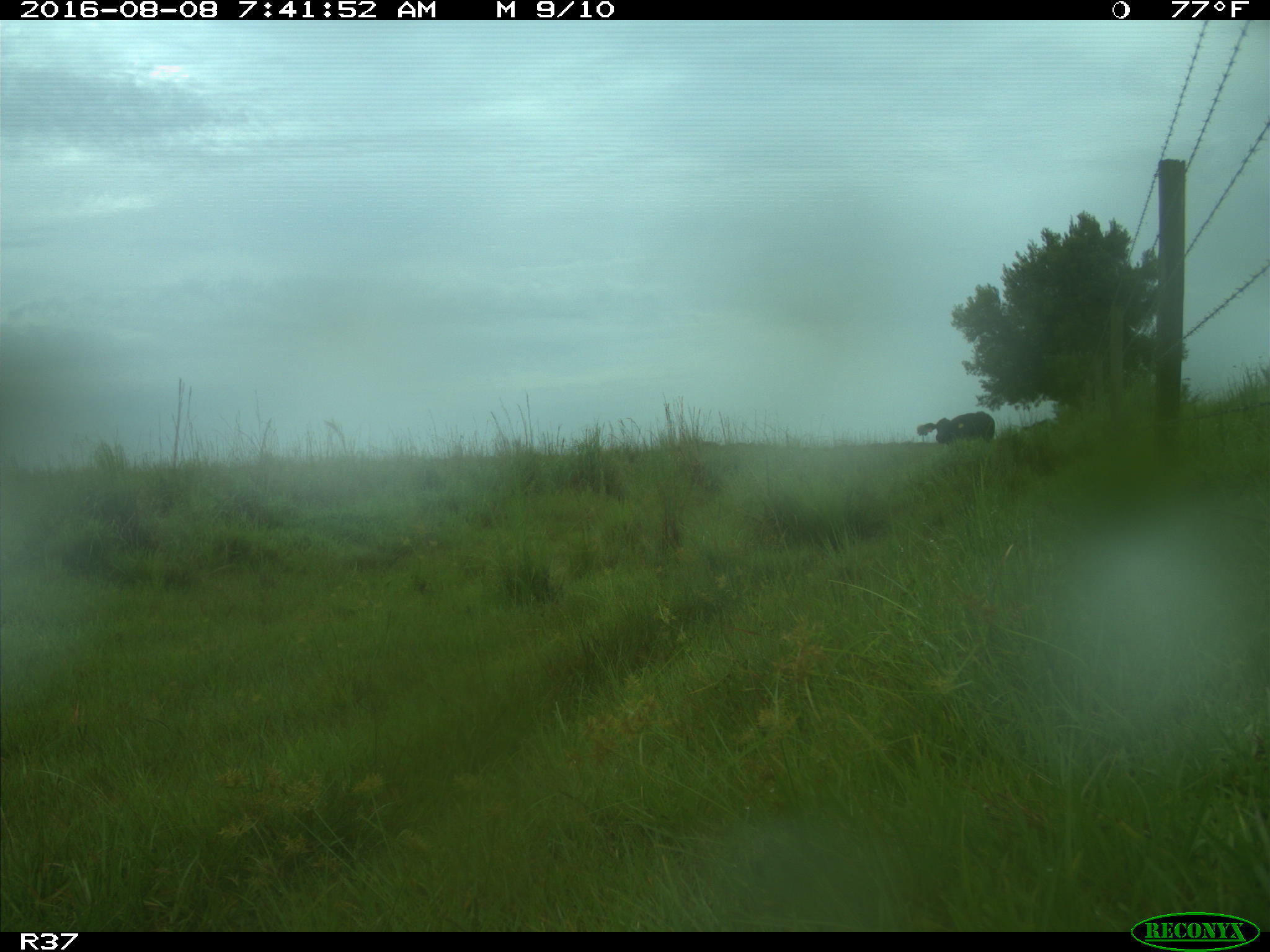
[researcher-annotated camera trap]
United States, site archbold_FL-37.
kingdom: Animalia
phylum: Chordata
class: Mammalia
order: Artiodactyla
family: Bovidae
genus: Bos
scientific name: Bos taurus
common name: domestic cow